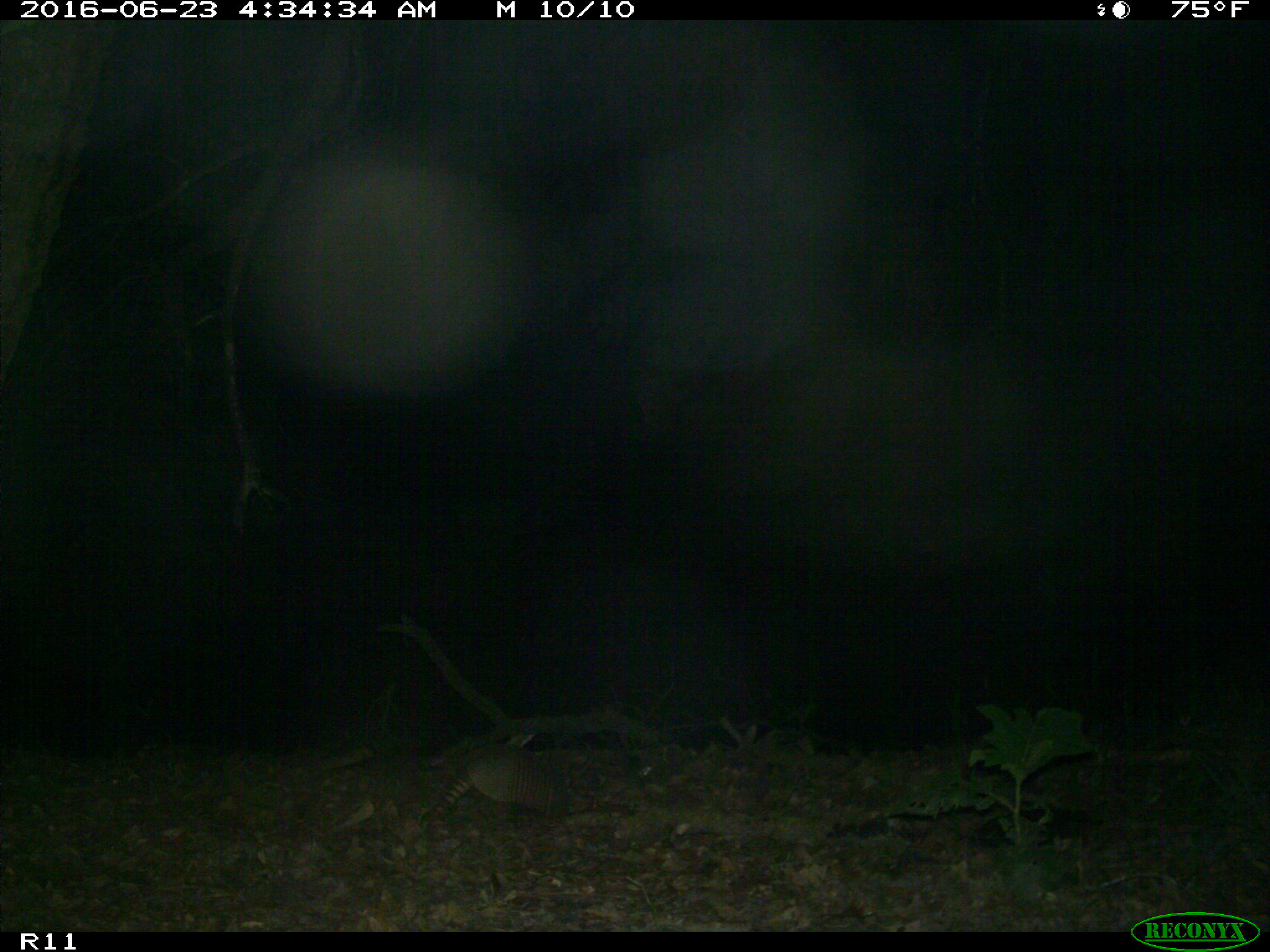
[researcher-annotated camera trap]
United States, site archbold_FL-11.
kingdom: Animalia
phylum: Chordata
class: Mammalia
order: Cingulata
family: Dasypodidae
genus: Dasypus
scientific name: Dasypus novemcinctus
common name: nine-banded armadillo